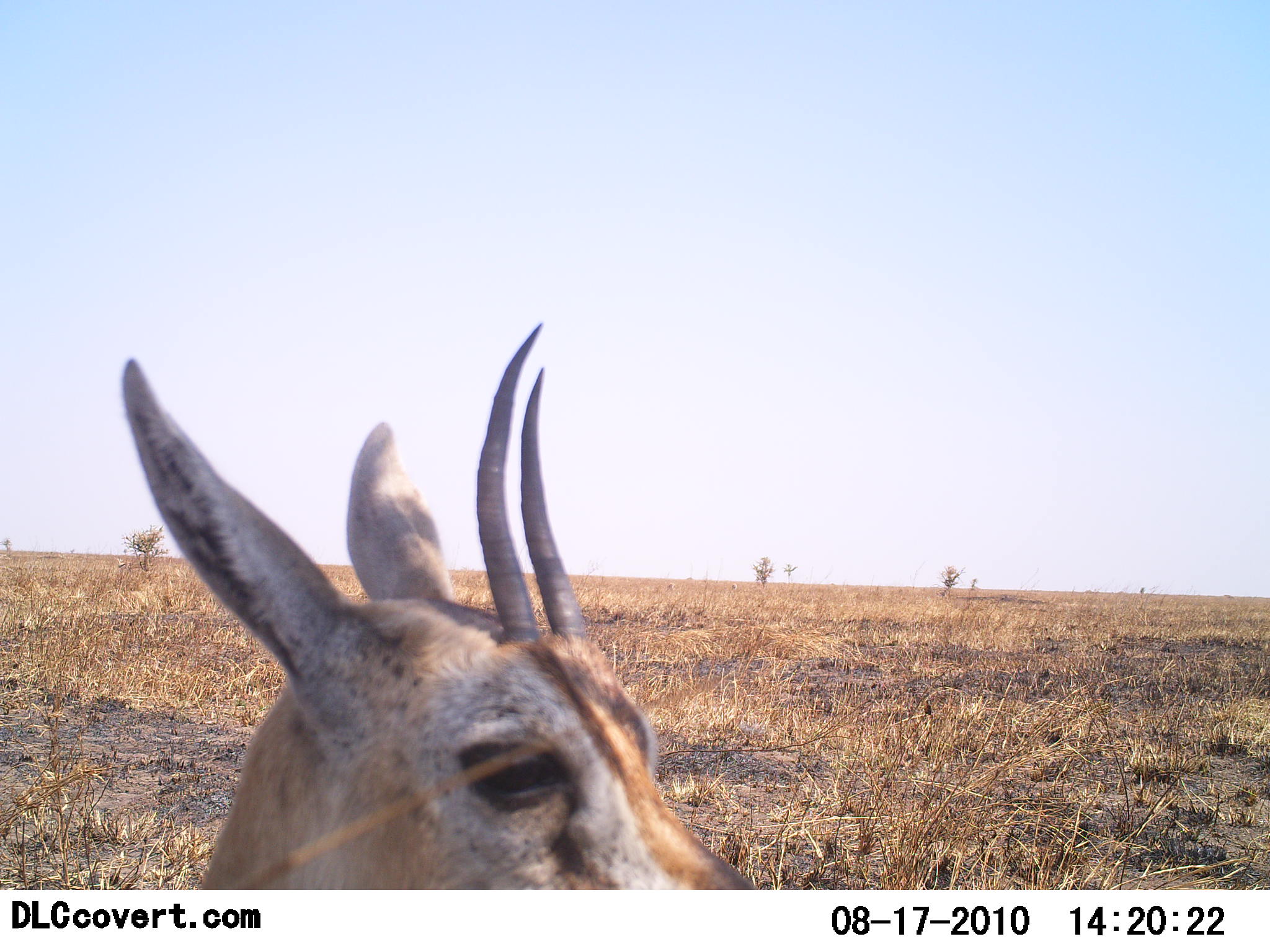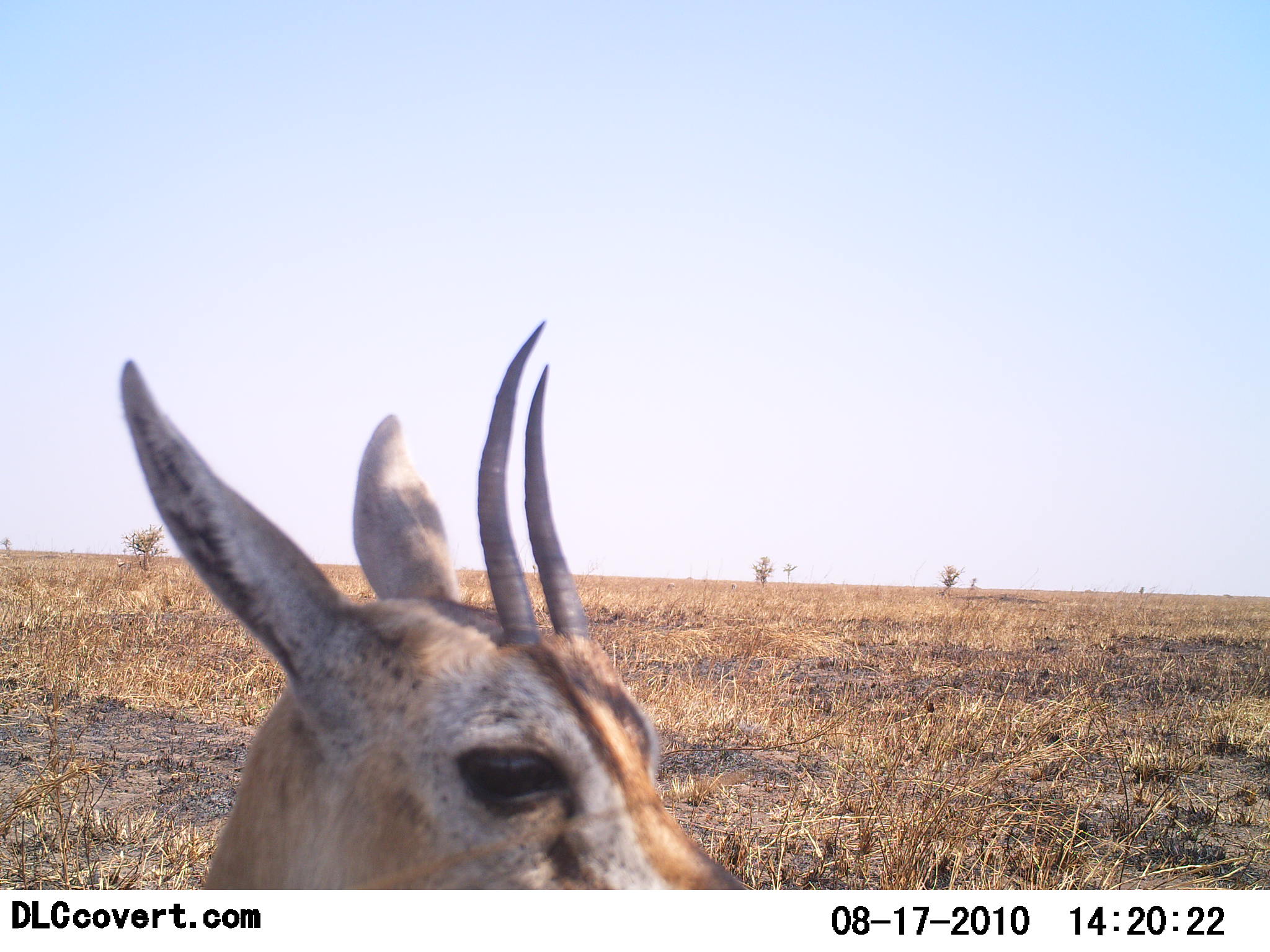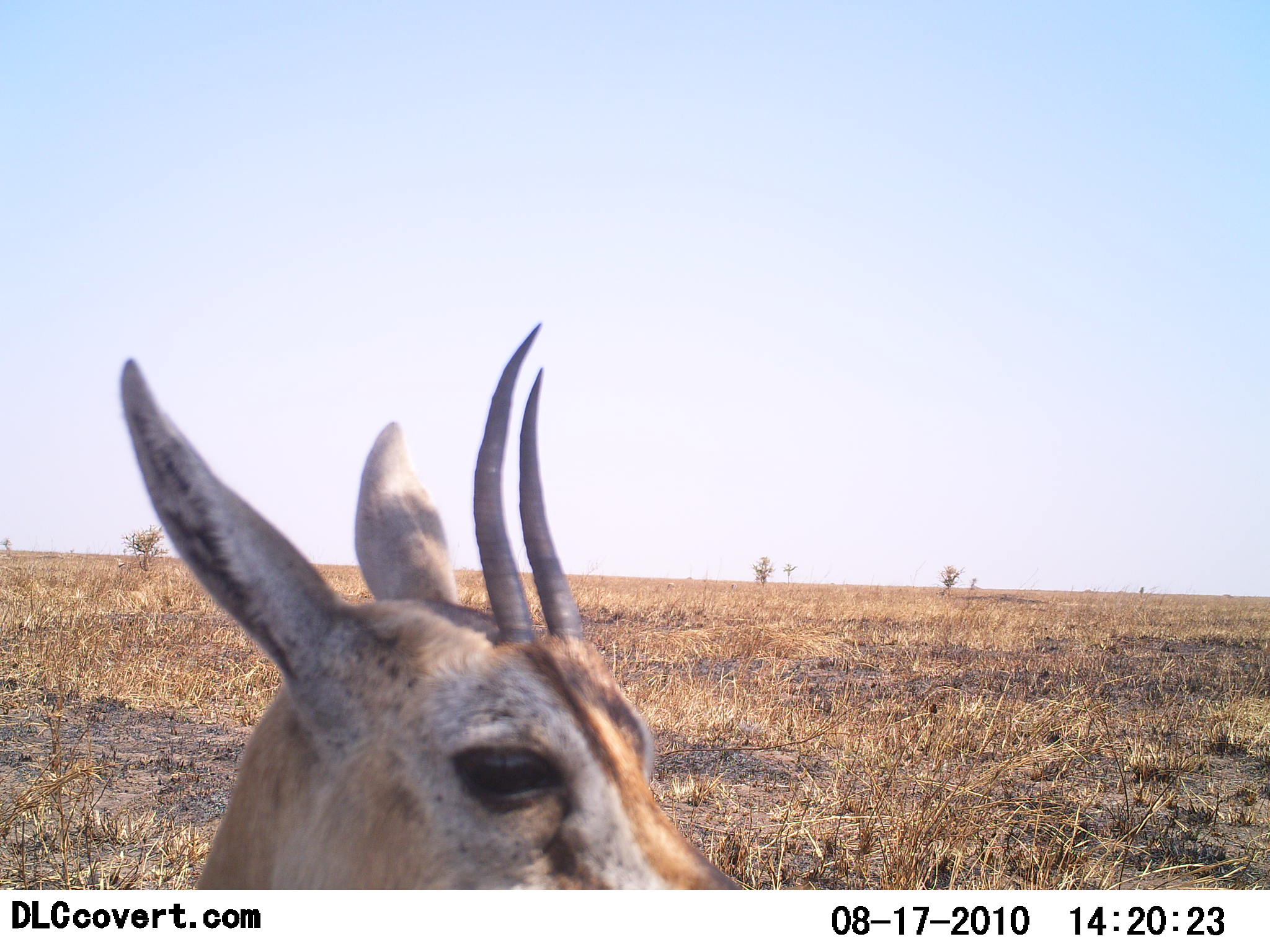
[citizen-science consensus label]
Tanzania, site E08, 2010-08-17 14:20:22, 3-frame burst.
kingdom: Animalia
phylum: Chordata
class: Mammalia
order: Artiodactyla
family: Bovidae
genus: Eudorcas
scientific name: Eudorcas thomsonii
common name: thomson's gazelle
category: gazellethomsons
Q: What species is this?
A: Gazellethomsons (thomson's gazelle) (Eudorcas thomsonii).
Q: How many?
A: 1.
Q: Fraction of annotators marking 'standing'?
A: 82%.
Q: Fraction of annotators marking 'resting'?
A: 9%.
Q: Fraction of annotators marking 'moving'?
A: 9%.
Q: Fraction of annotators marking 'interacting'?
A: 0%.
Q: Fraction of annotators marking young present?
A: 0%.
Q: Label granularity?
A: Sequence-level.